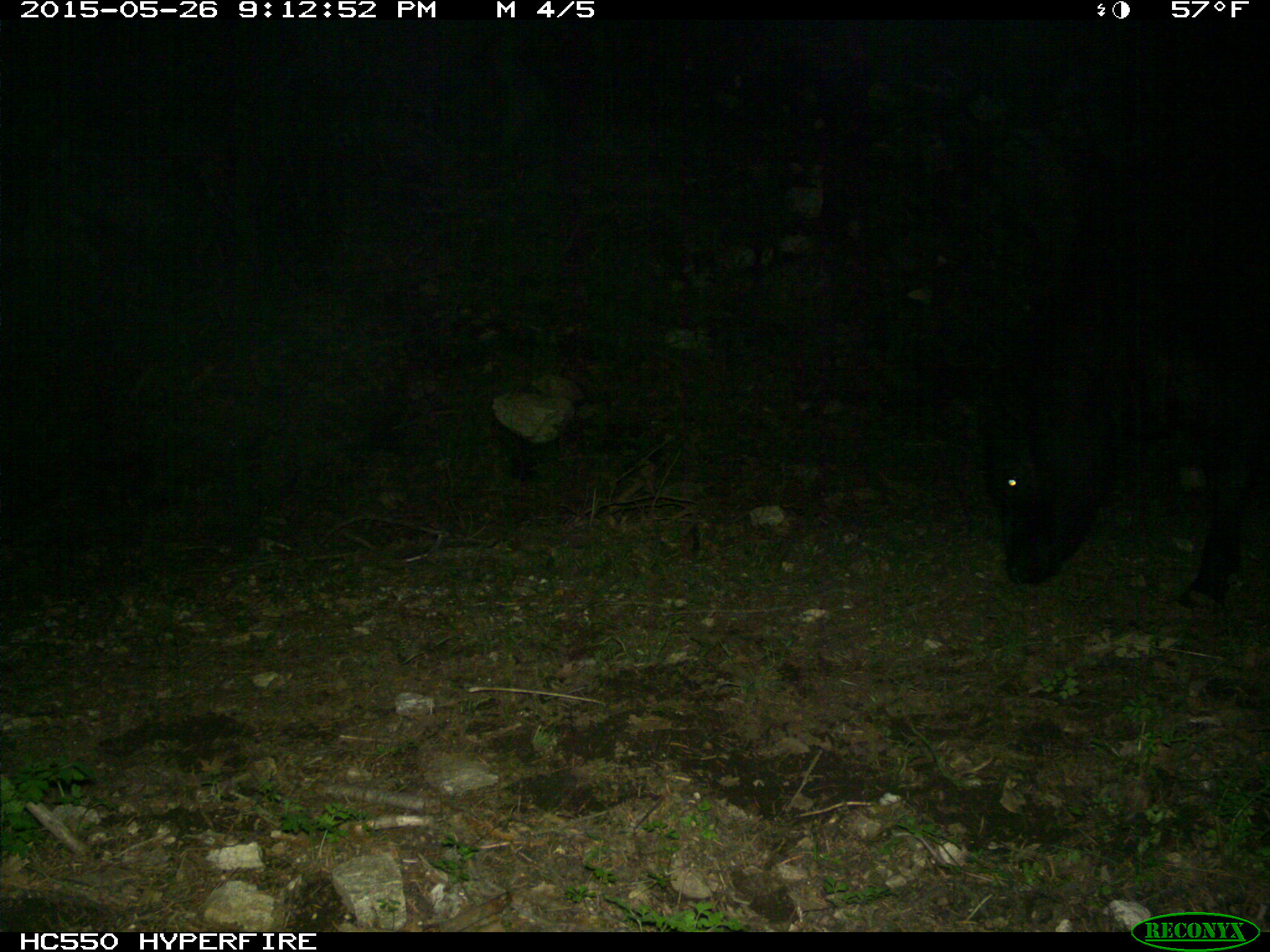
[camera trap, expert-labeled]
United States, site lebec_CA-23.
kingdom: Animalia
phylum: Chordata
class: Mammalia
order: Artiodactyla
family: Bovidae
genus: Bos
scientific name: Bos taurus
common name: domestic cow